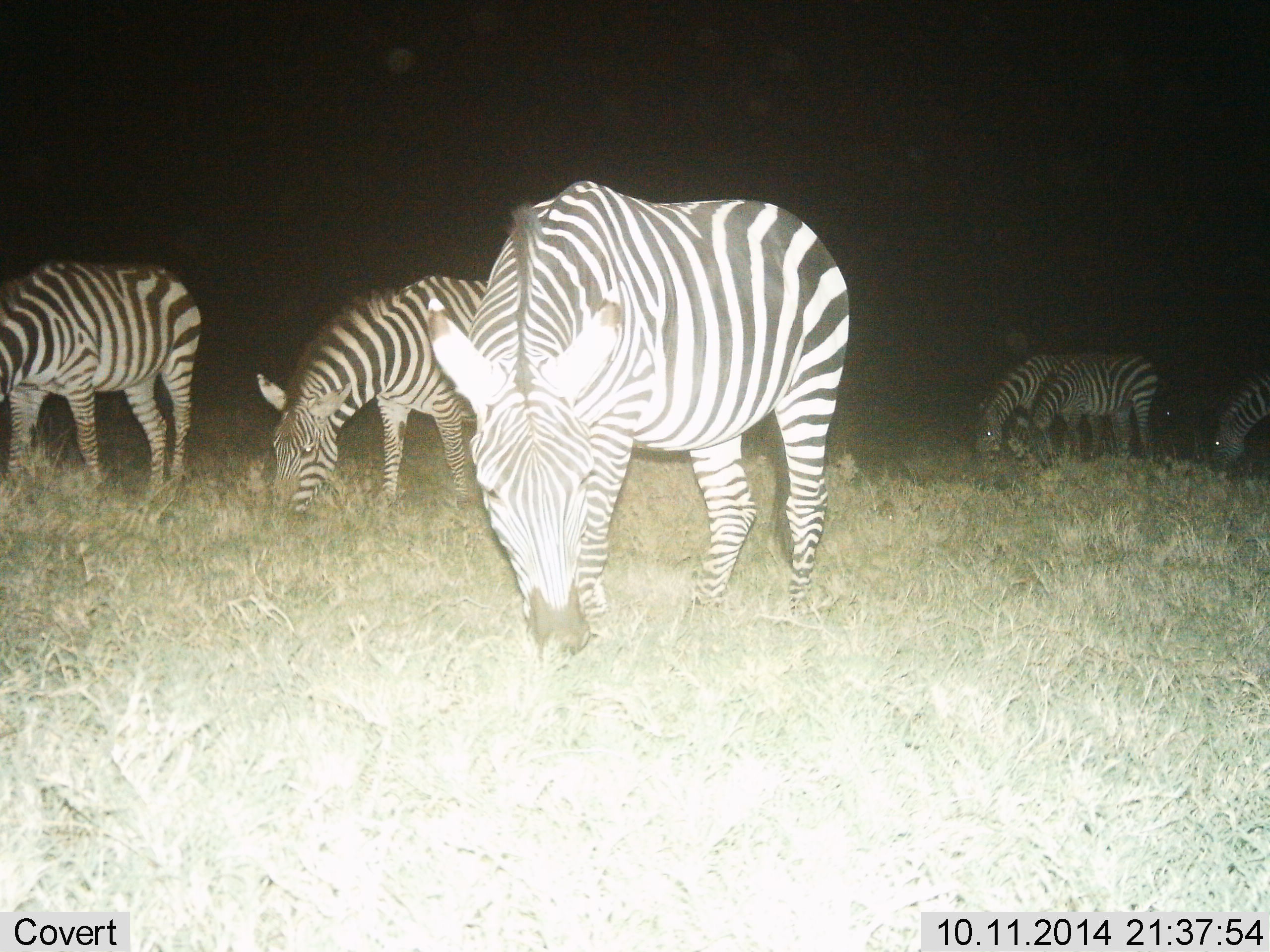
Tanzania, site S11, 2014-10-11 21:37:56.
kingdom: Animalia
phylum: Chordata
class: Mammalia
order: Perissodactyla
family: Equidae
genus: Equus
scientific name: Equus quagga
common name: plains zebra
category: zebra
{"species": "zebra (plains zebra) (Equus quagga)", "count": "6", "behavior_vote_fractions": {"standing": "30%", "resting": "0%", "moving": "0%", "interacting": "0%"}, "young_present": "0%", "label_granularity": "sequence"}